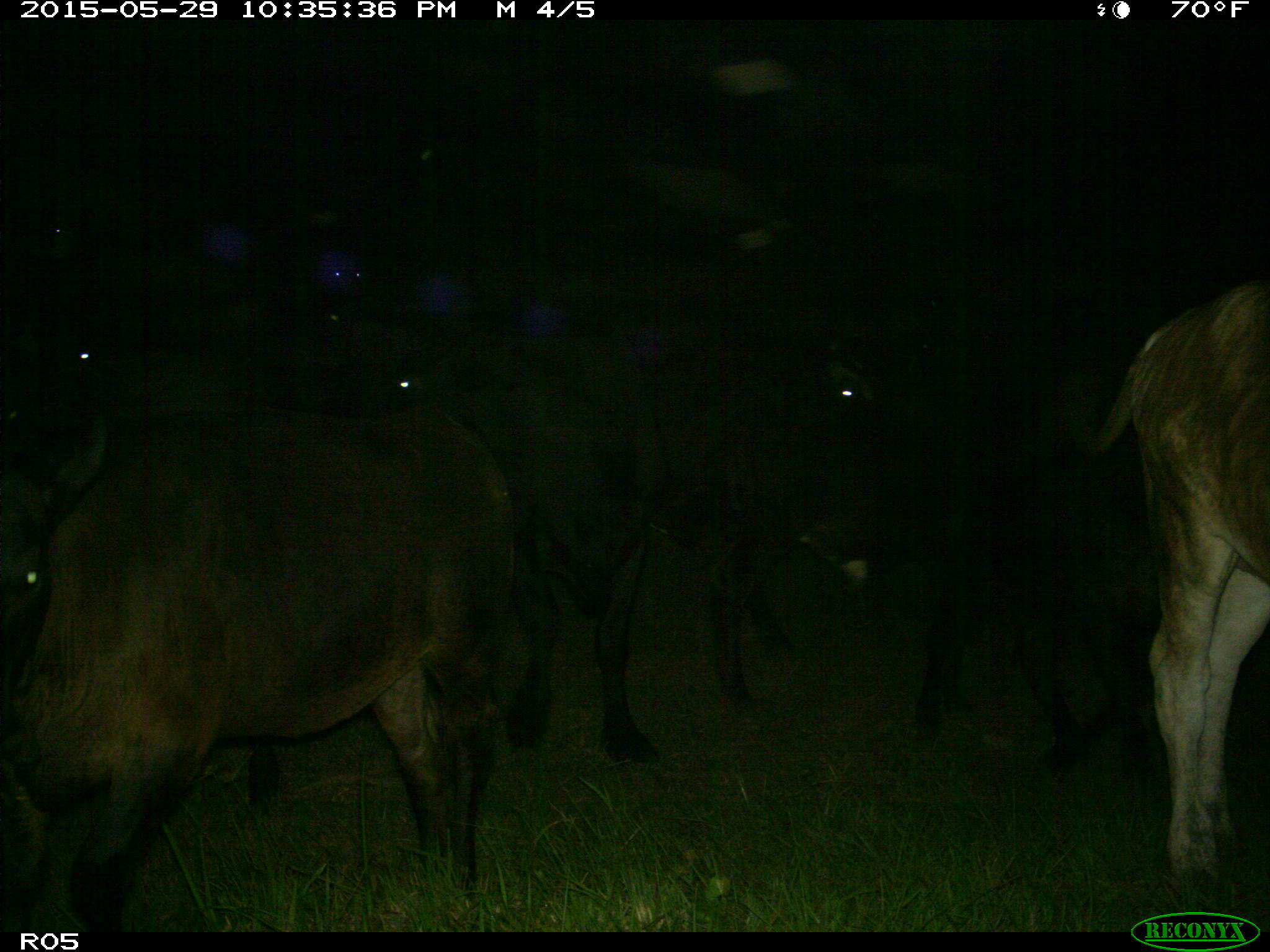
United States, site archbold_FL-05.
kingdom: Animalia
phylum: Chordata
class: Mammalia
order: Artiodactyla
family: Bovidae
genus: Bos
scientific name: Bos taurus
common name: domestic cow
Bos taurus (domestic cow).